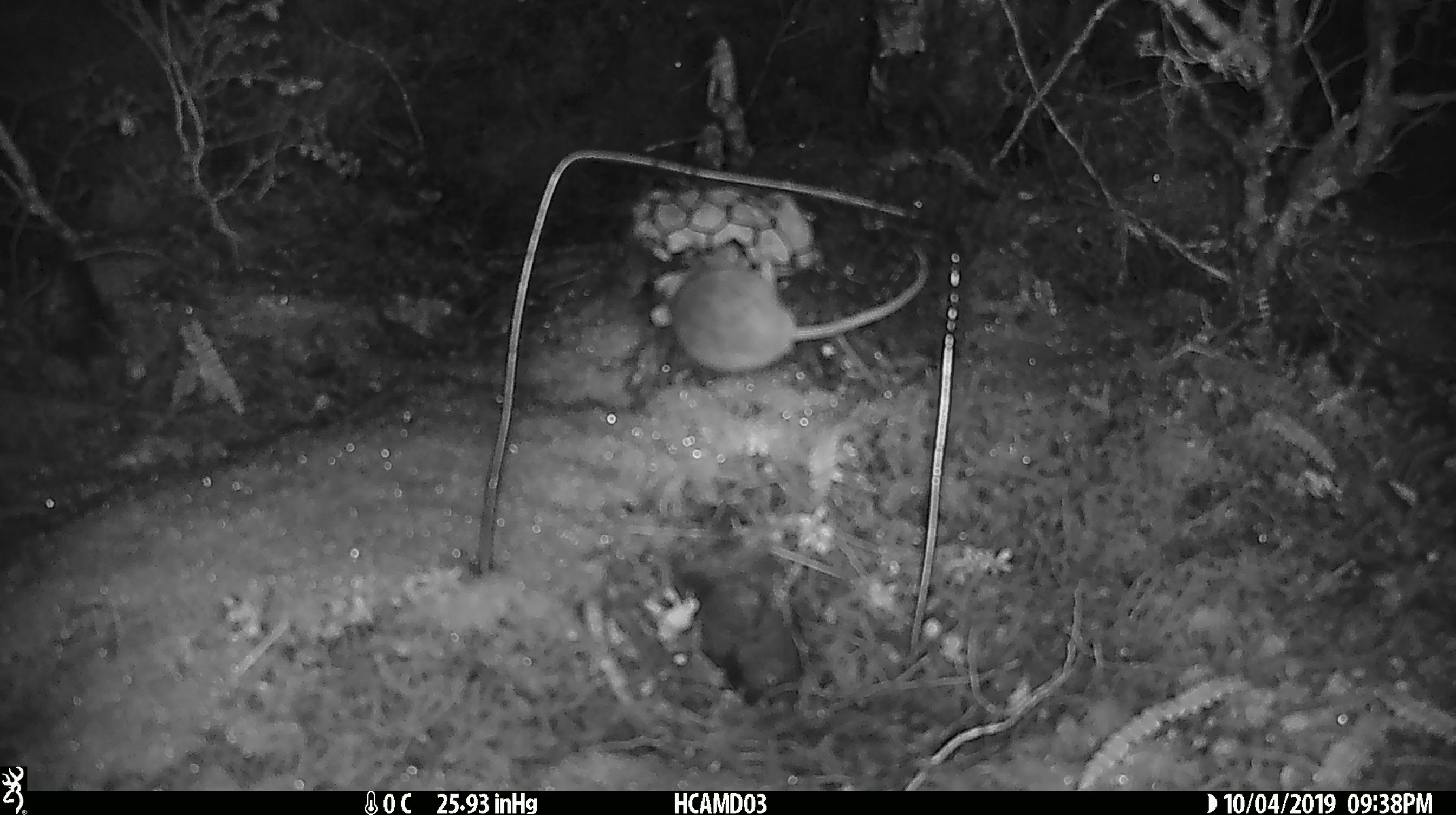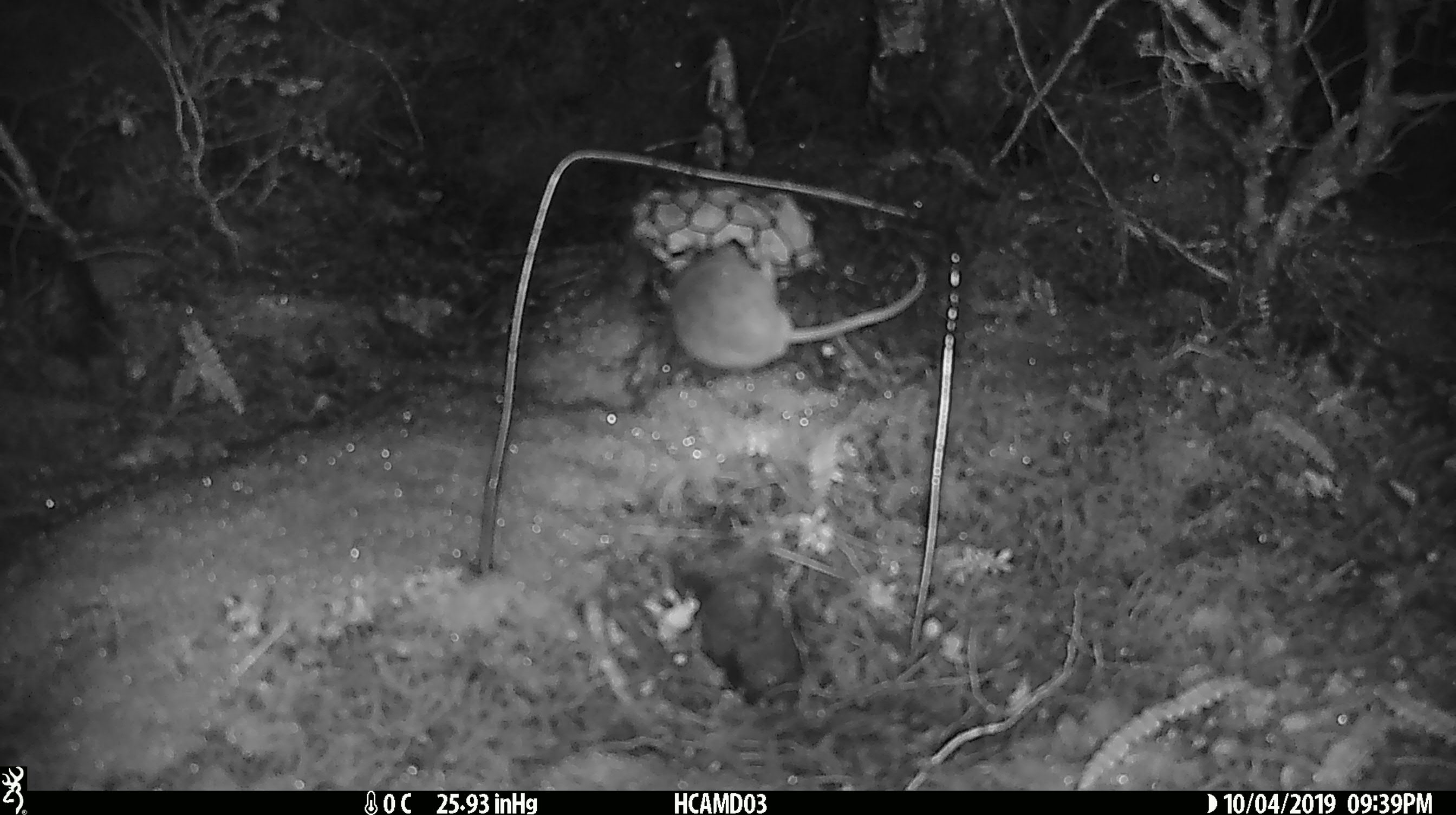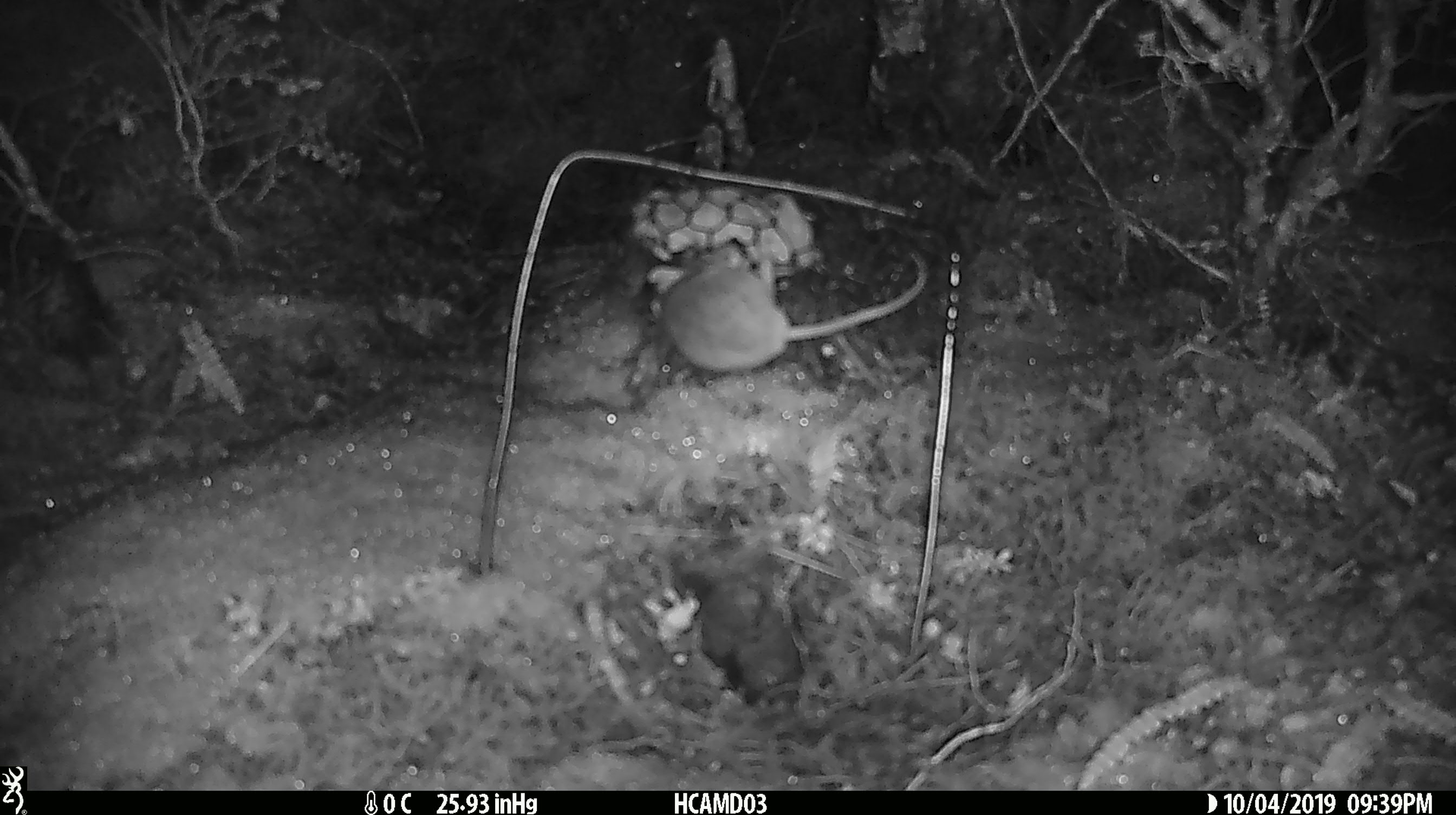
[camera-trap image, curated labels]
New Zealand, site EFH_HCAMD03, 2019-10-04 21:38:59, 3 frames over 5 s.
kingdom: Animalia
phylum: Chordata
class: Mammalia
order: Rodentia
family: Muridae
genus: Mus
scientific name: Mus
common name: mouse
Mouse (Mus).